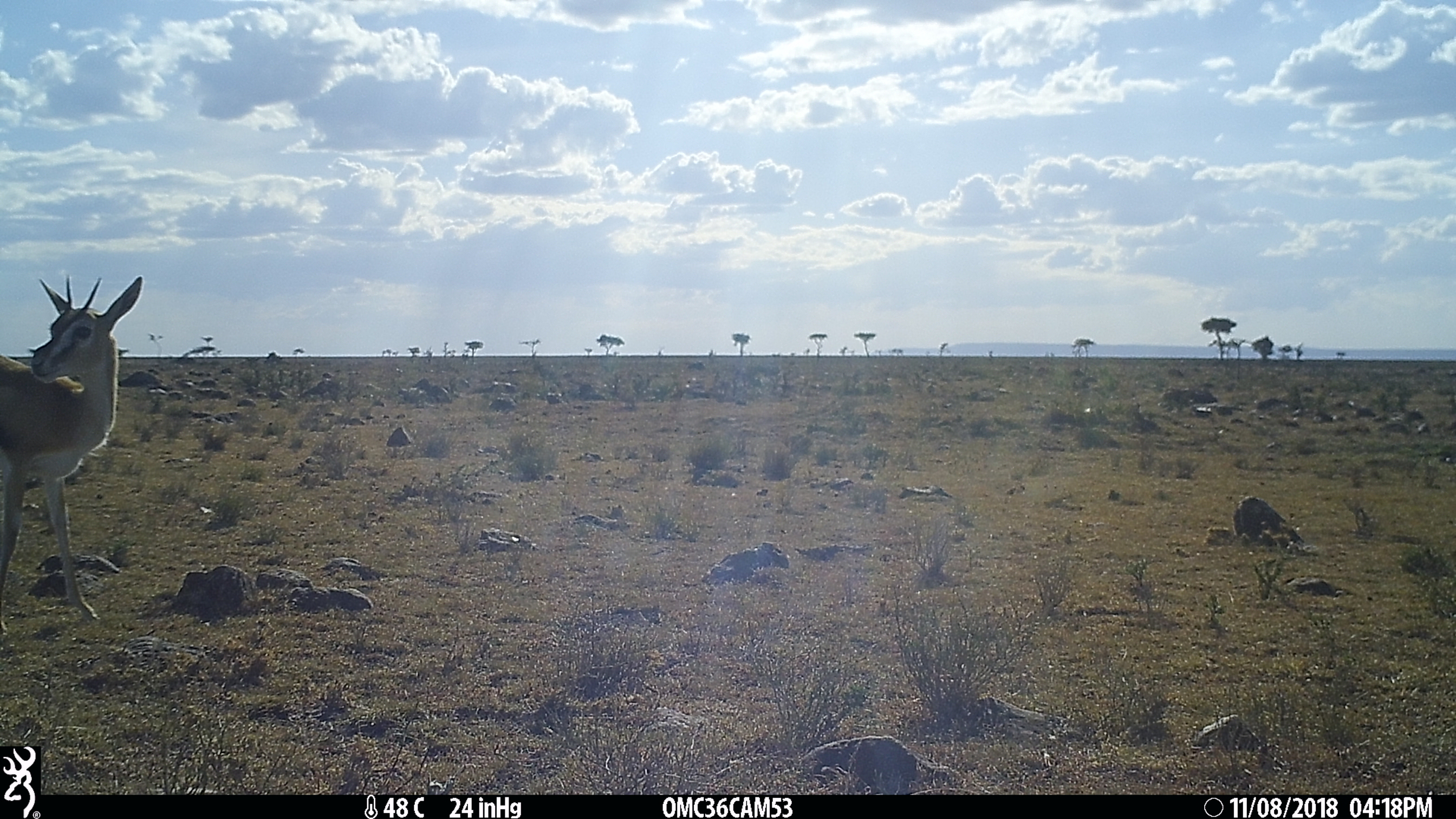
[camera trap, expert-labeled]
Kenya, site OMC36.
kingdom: Animalia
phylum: Chordata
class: Mammalia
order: Artiodactyla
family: Bovidae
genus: Eudorcas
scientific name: Eudorcas thomsonii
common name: thomon's gazelle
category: gazelle thomsons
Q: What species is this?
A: Gazelle thomsons (thomon's gazelle) (Eudorcas thomsonii).